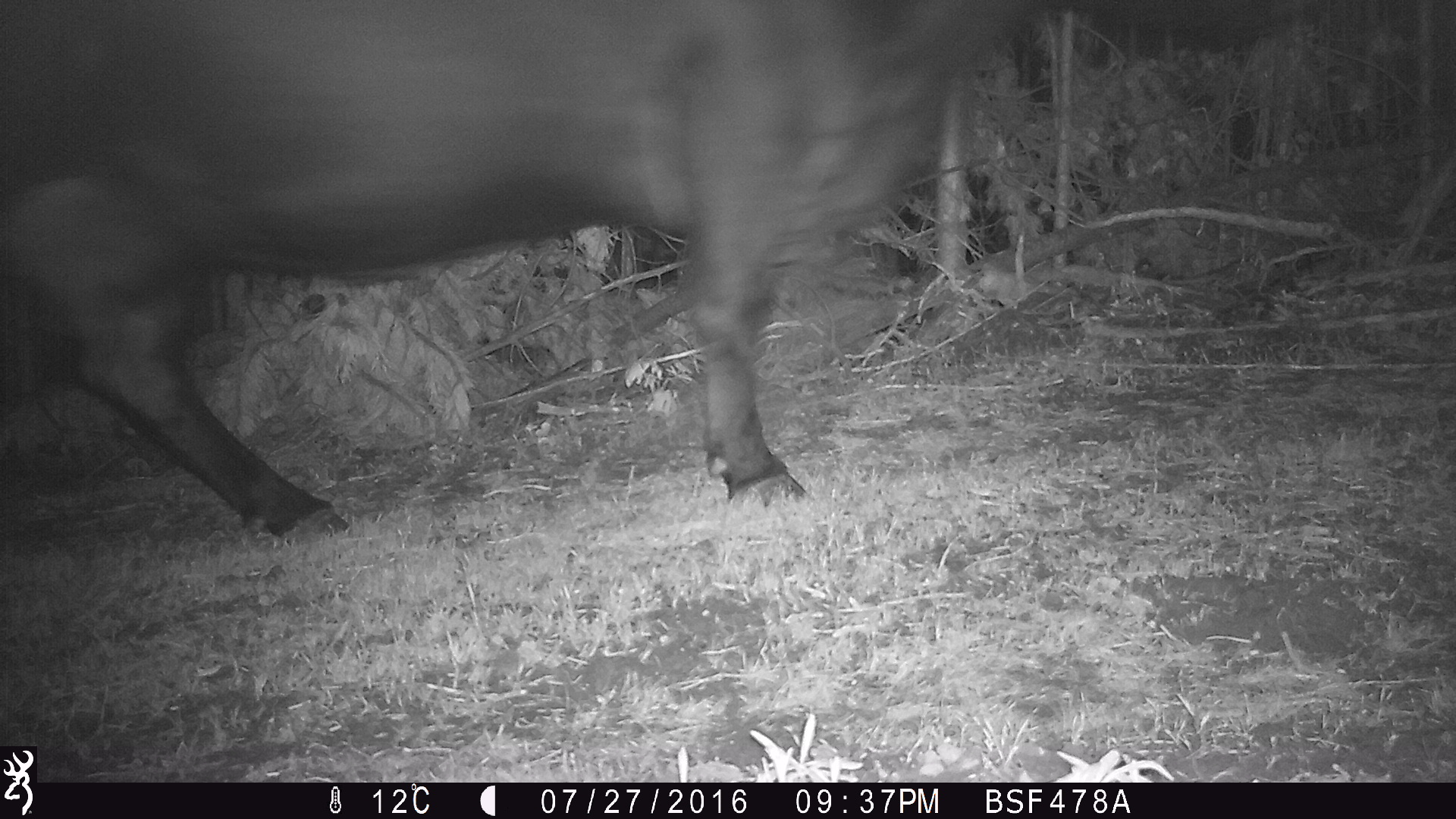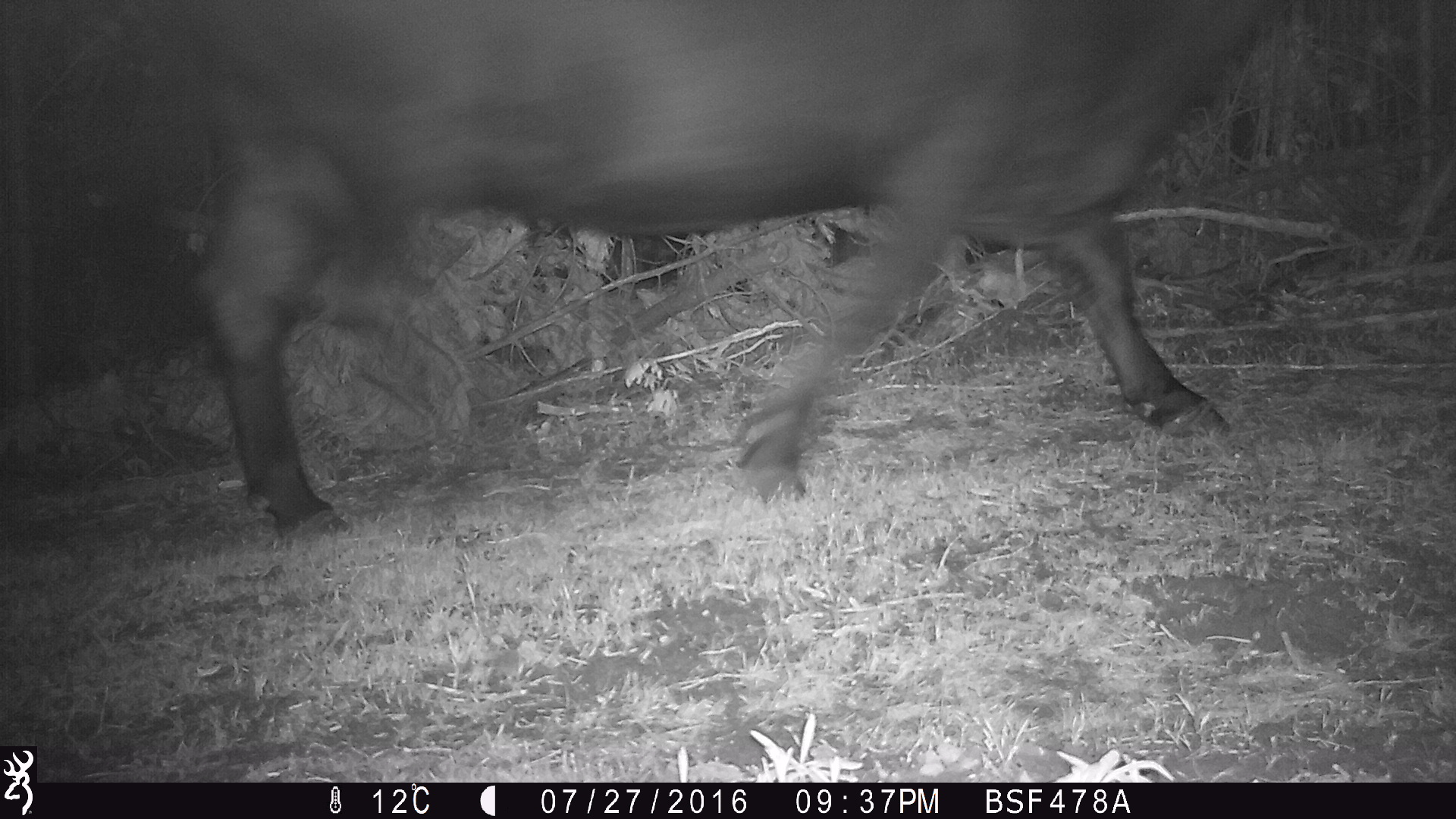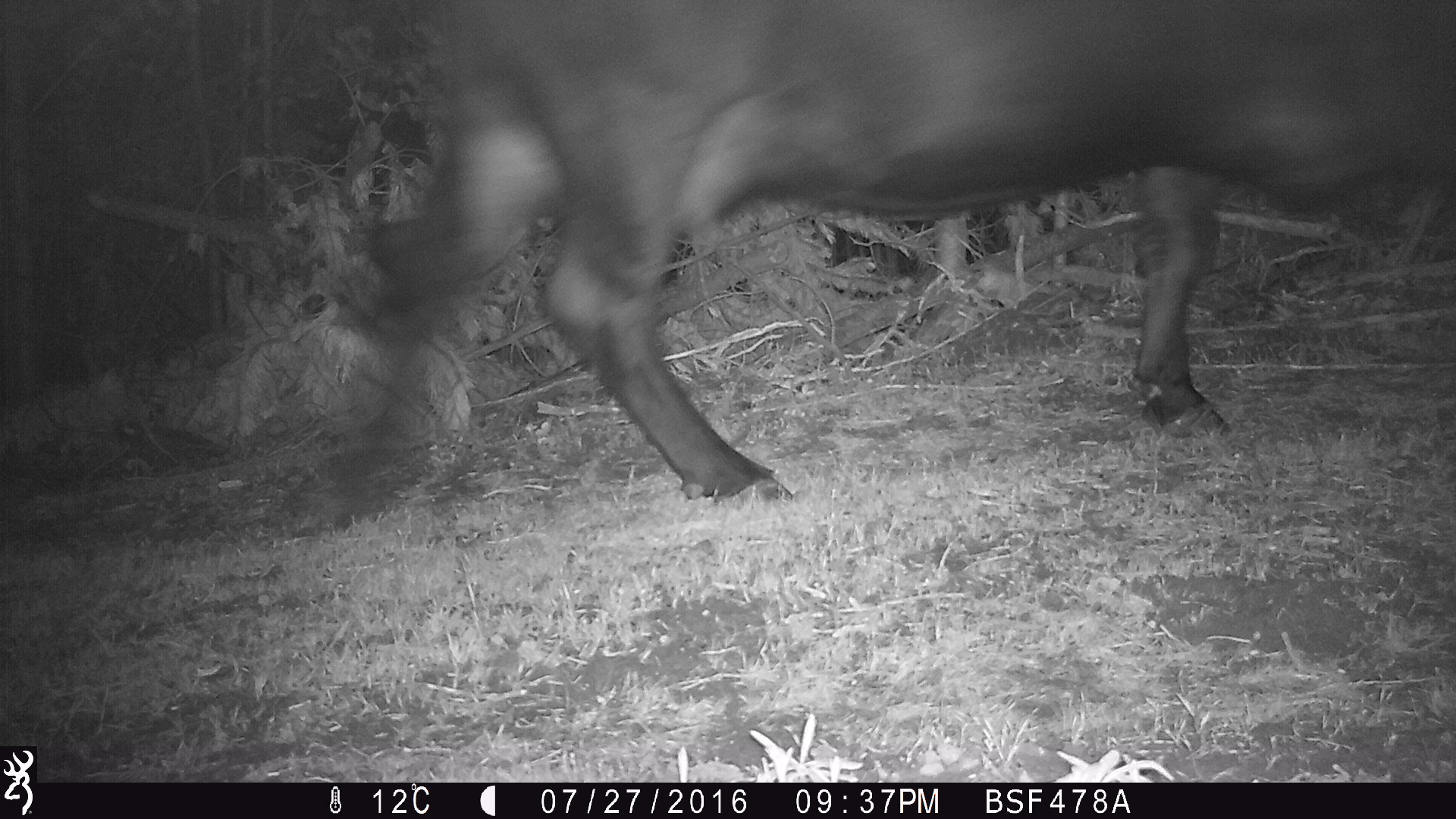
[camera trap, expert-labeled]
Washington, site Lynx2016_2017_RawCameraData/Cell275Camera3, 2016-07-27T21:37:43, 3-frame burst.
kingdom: Animalia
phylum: Chordata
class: Mammalia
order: Artiodactyla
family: Bovidae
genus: Bos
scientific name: Bos taurus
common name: domestic cattle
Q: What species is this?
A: Domestic cattle (Bos taurus).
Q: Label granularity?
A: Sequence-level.